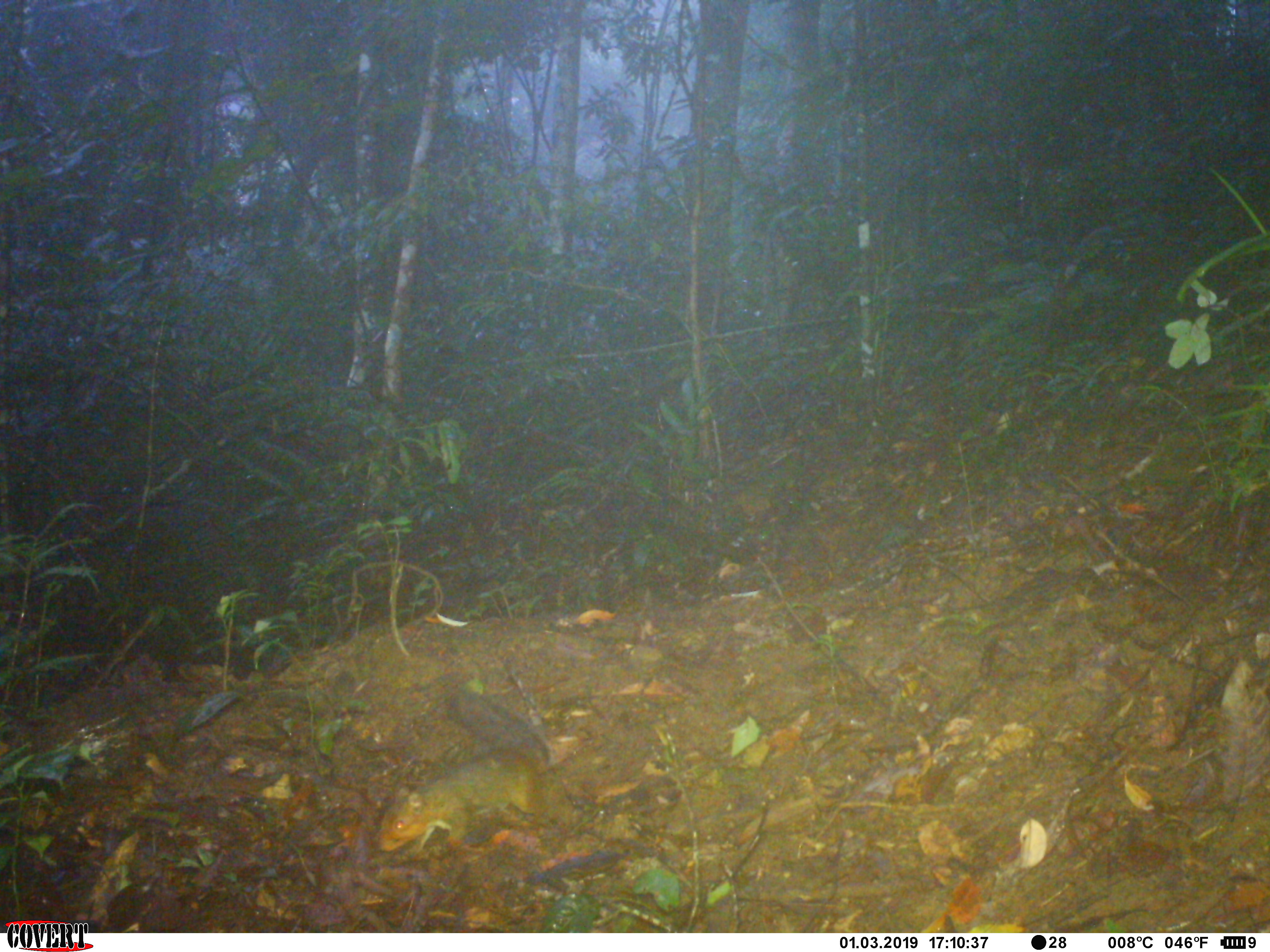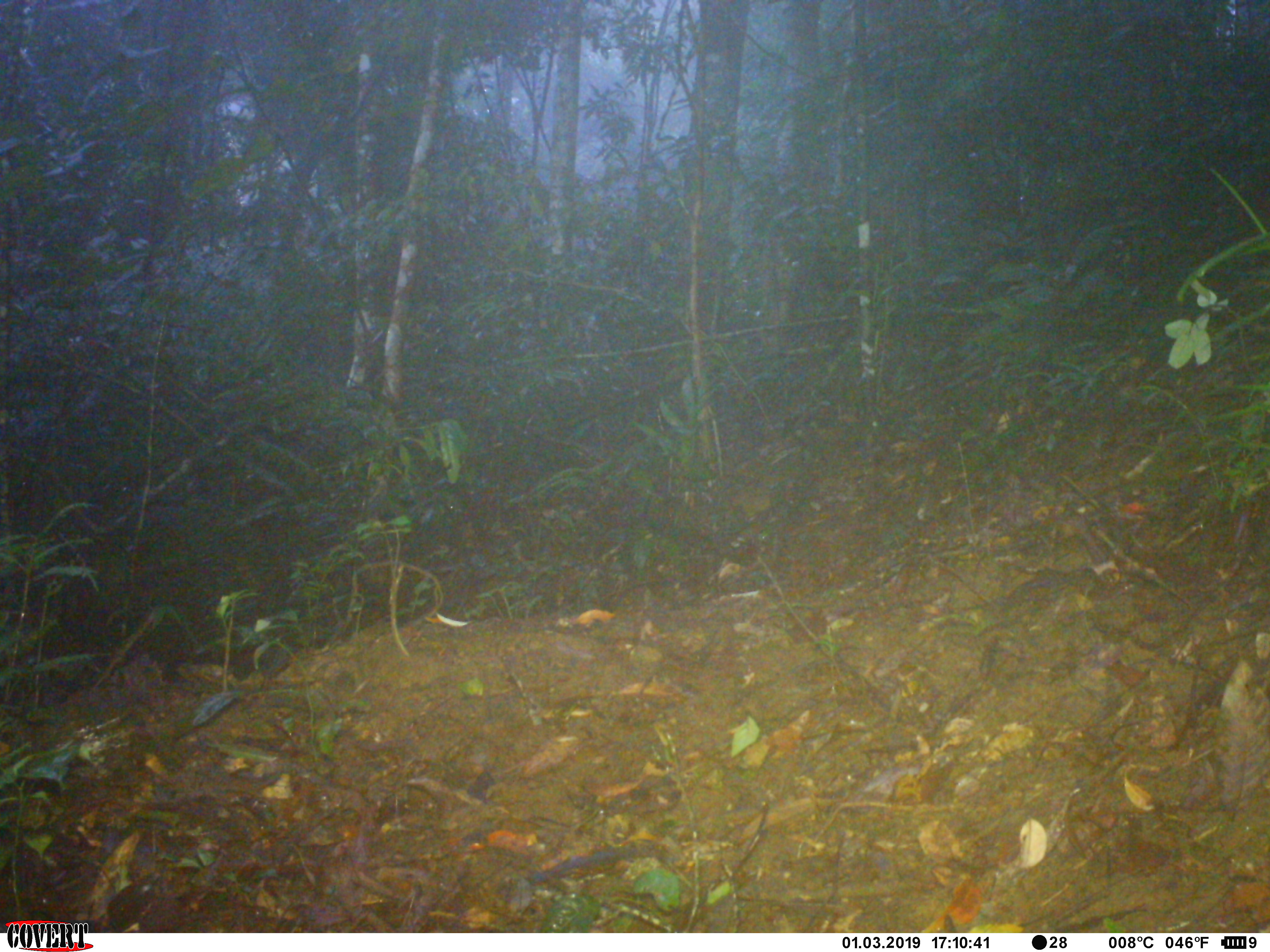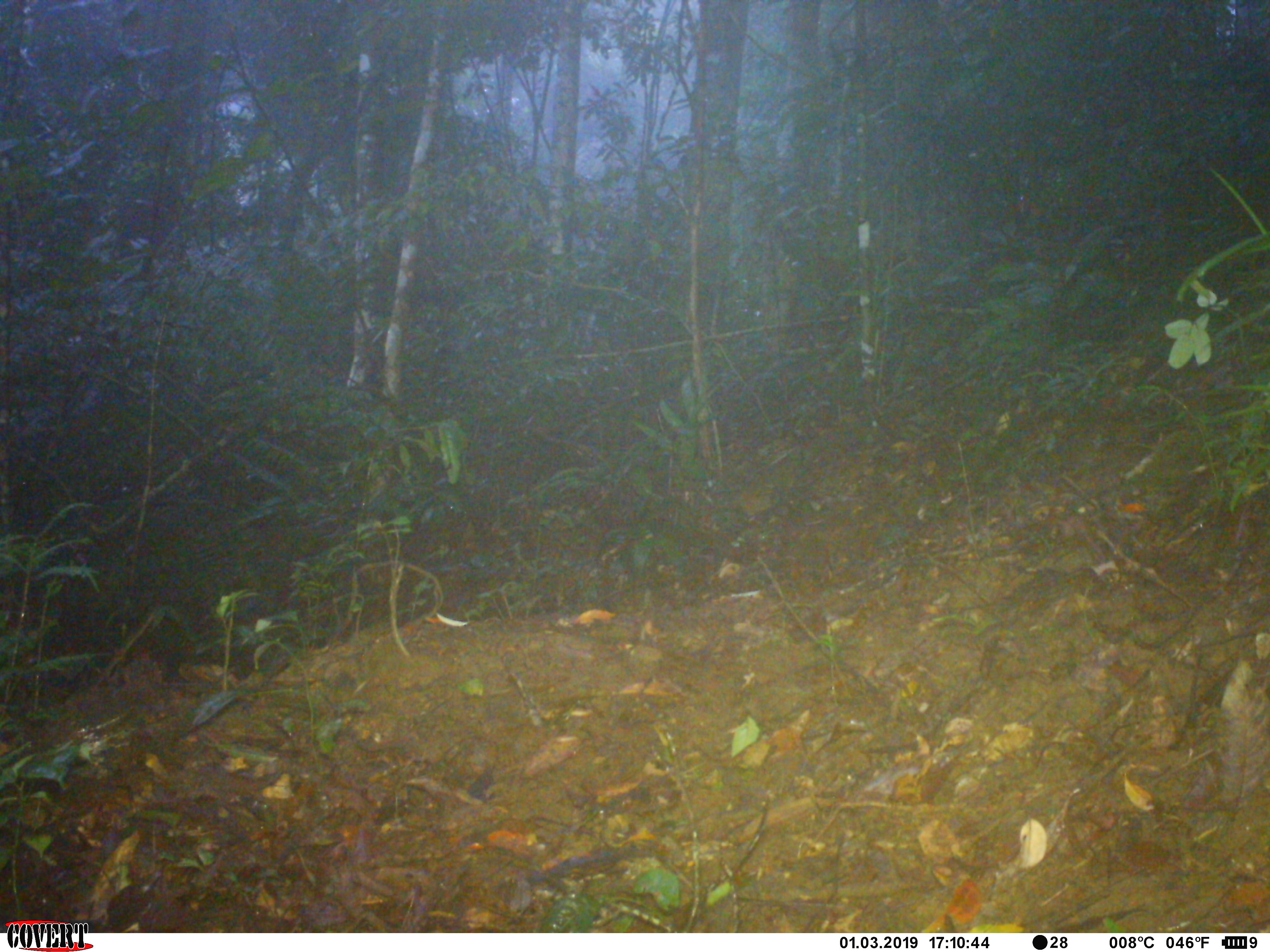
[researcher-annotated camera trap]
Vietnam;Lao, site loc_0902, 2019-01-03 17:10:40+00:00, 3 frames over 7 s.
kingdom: Animalia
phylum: Chordata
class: Mammalia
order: Rodentia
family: Sciuridae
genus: Dremomys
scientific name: Dremomys rufigenis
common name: red-cheeked squirrel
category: red cheeked squirrel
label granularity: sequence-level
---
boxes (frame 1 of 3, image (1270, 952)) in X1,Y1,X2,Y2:
red cheeked squirrel: 376,683,573,854